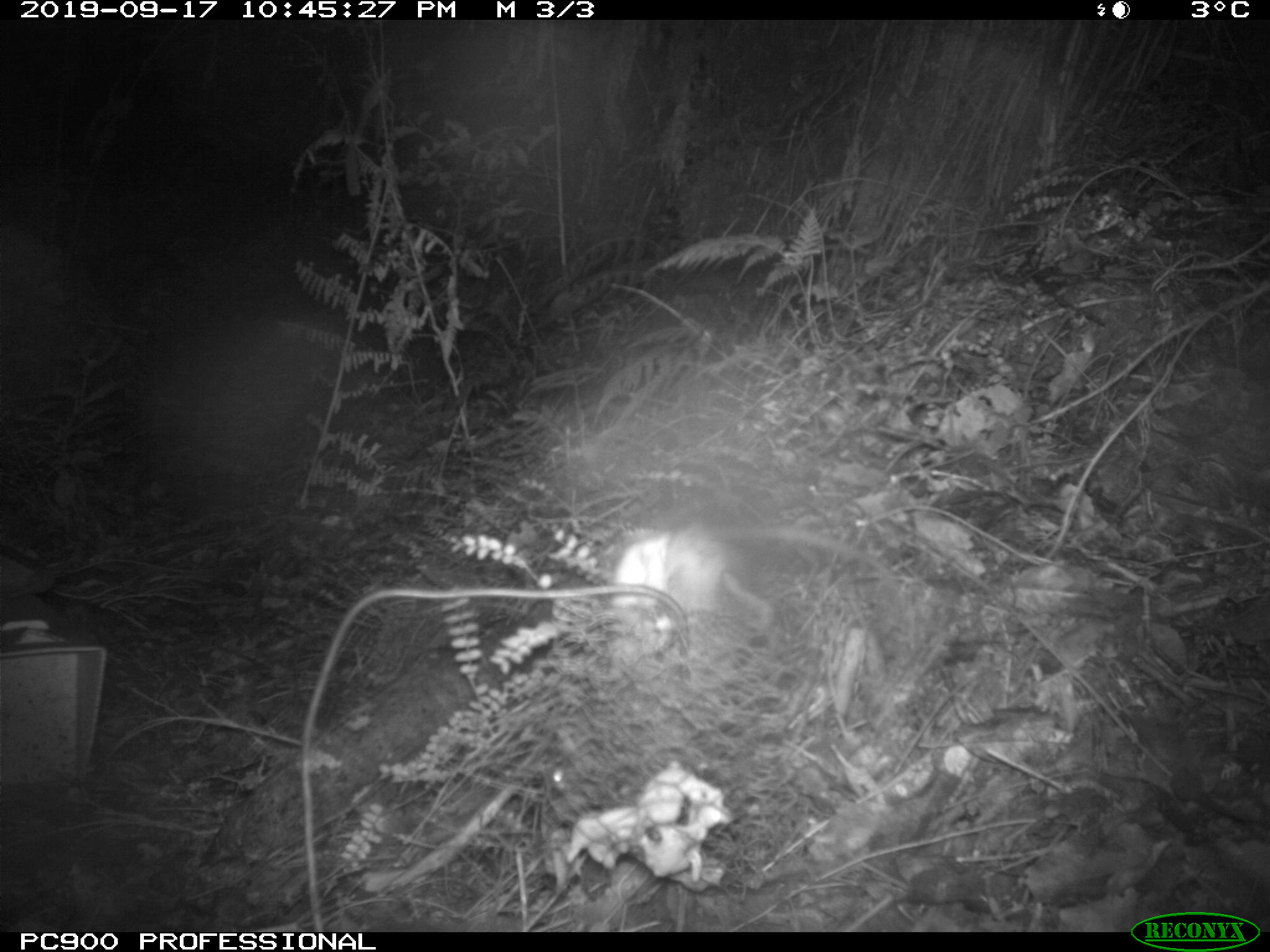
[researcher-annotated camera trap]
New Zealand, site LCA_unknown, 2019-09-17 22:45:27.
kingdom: Animalia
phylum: Chordata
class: Mammalia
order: Rodentia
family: Muridae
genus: Rattus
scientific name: Rattus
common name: rat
Rat (Rattus).